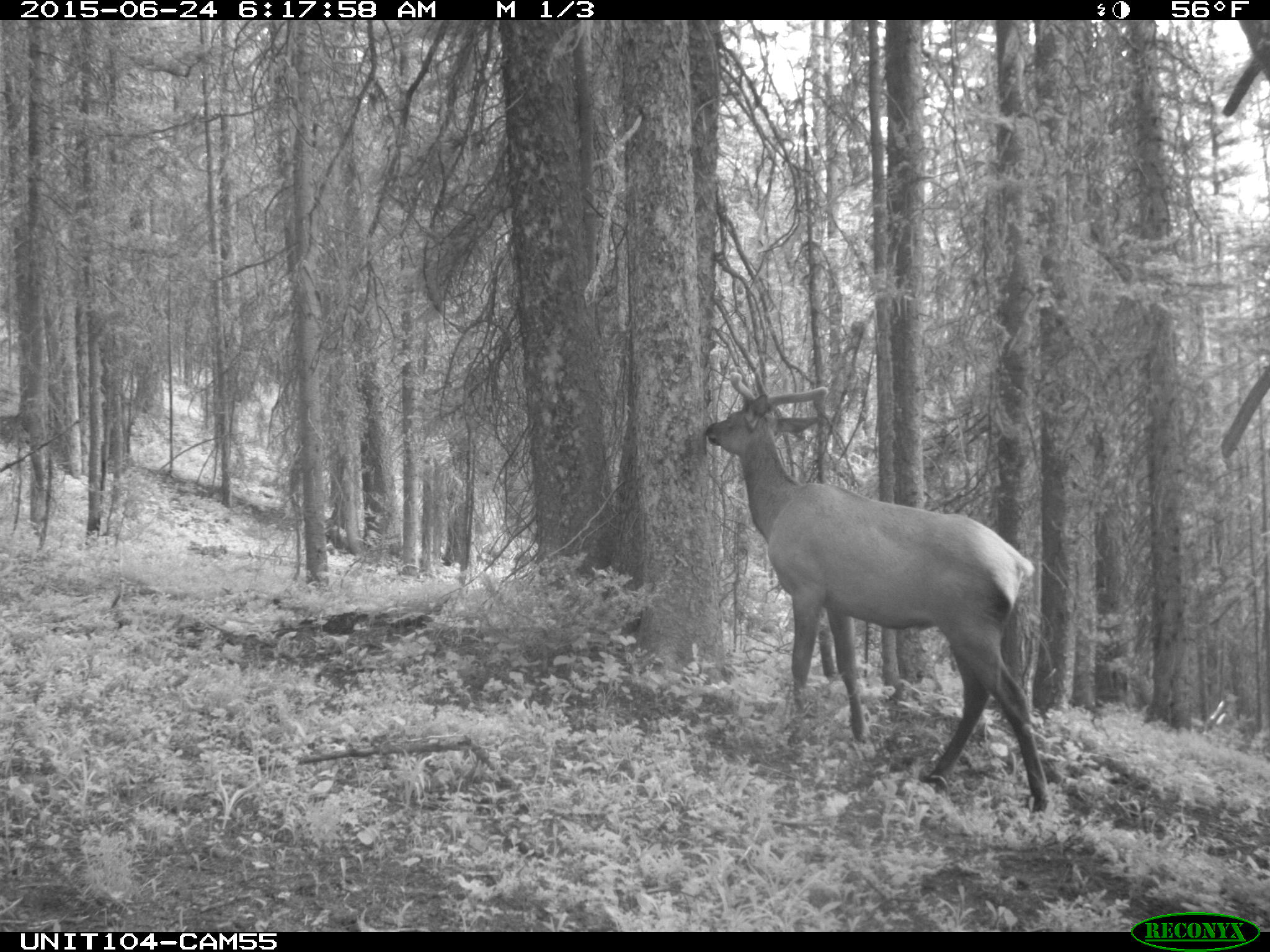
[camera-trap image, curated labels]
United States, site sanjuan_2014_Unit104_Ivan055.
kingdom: Animalia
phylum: Chordata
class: Mammalia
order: Artiodactyla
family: Cervidae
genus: Cervus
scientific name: Cervus elaphus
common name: red deer